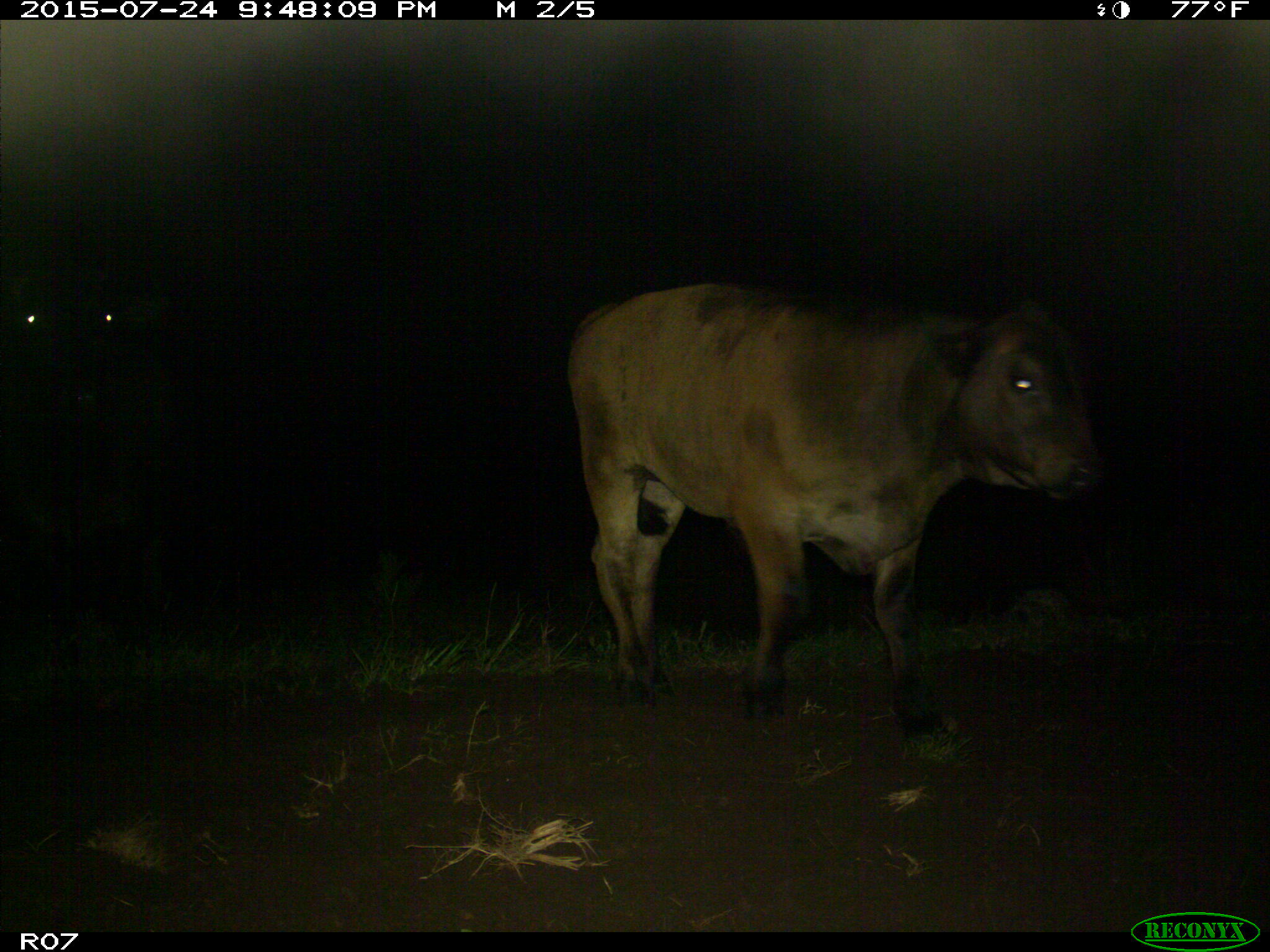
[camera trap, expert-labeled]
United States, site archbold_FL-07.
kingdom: Animalia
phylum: Chordata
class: Mammalia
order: Artiodactyla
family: Bovidae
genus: Bos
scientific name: Bos taurus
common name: domestic cow